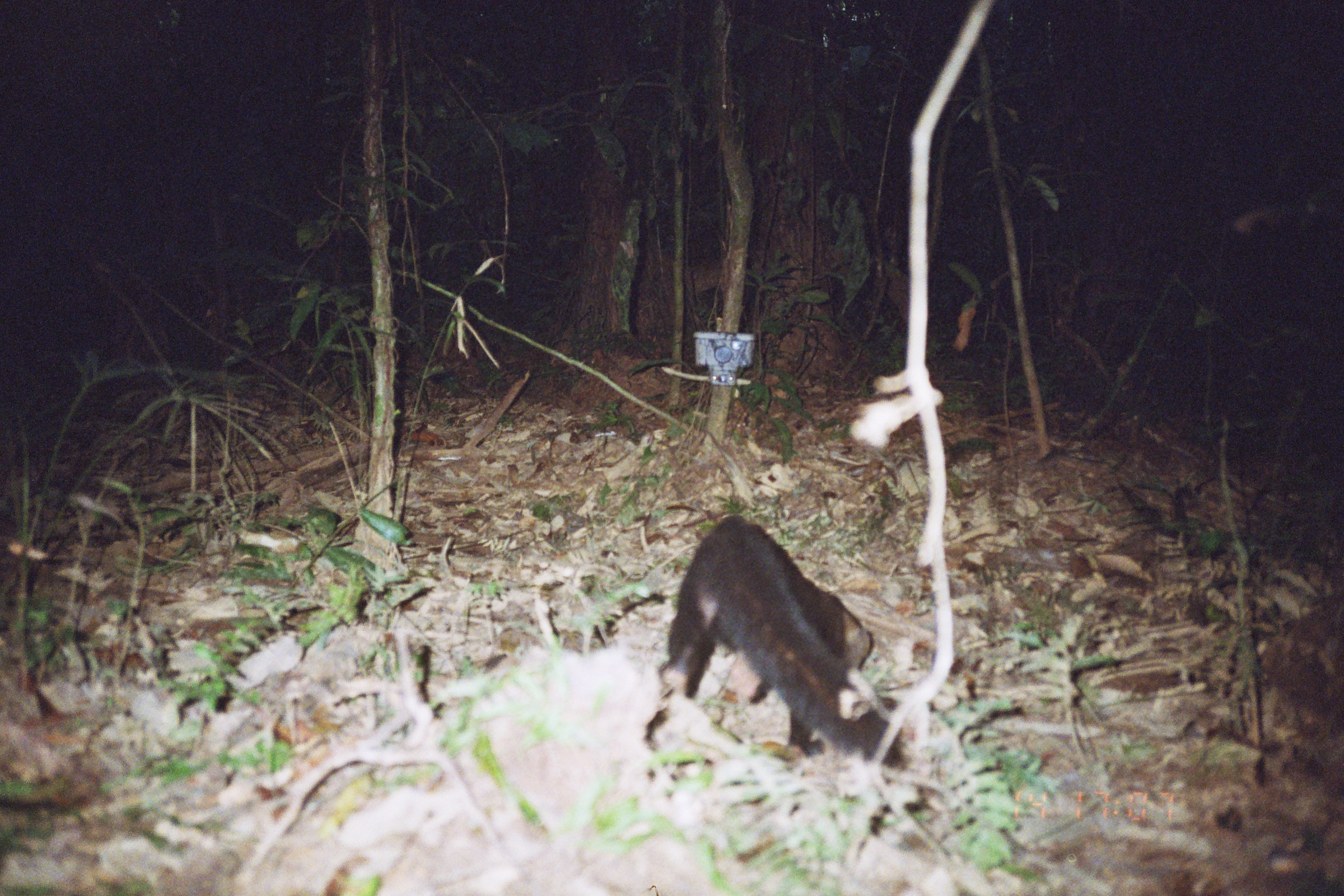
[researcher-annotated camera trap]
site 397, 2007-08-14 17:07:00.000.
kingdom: Animalia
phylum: Chordata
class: Mammalia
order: Carnivora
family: Mustelidae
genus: Eira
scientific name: Eira barbara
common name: tayra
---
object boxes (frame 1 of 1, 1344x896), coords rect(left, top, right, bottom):
eira barbara: rect(643, 511, 908, 770)